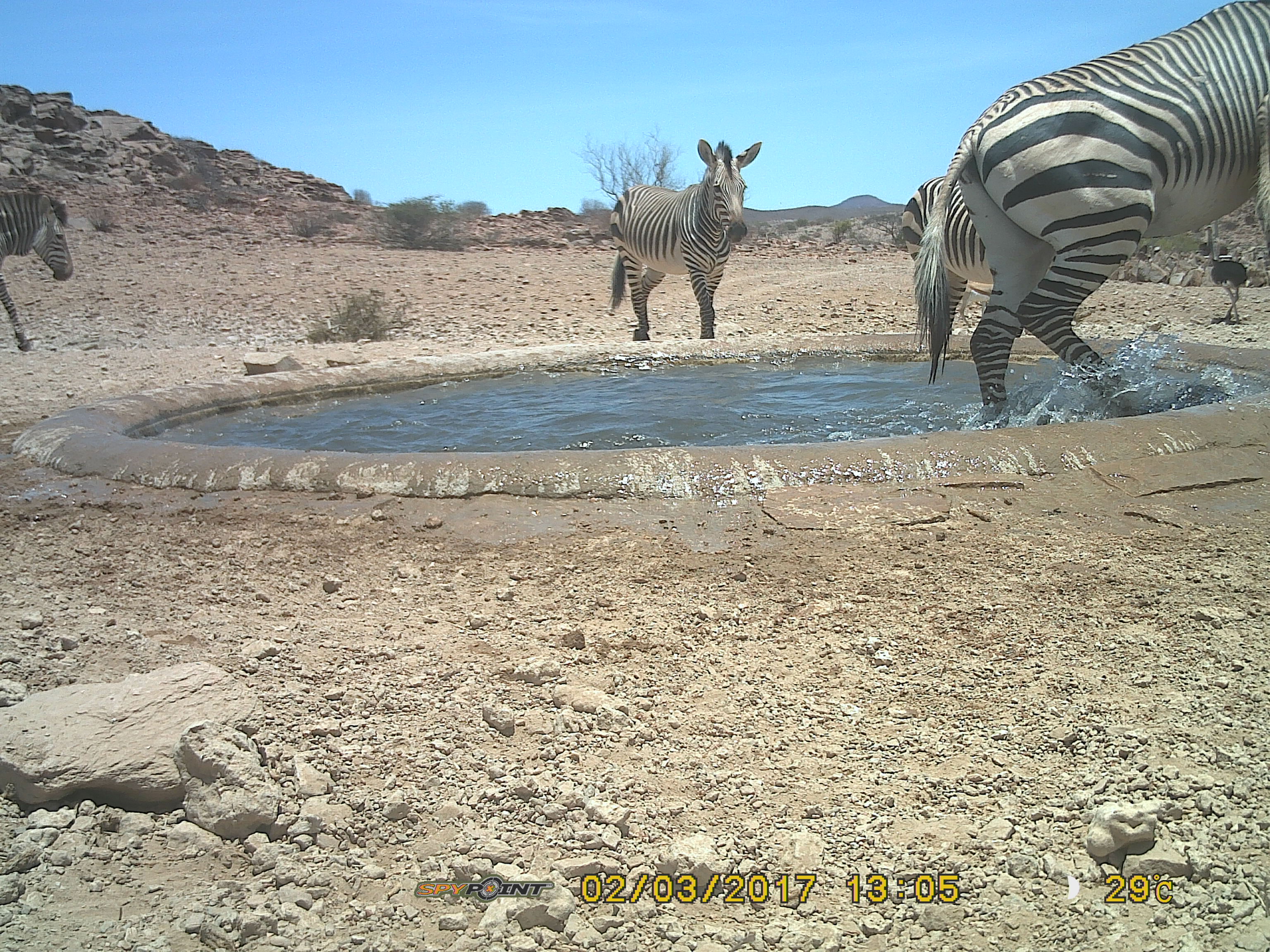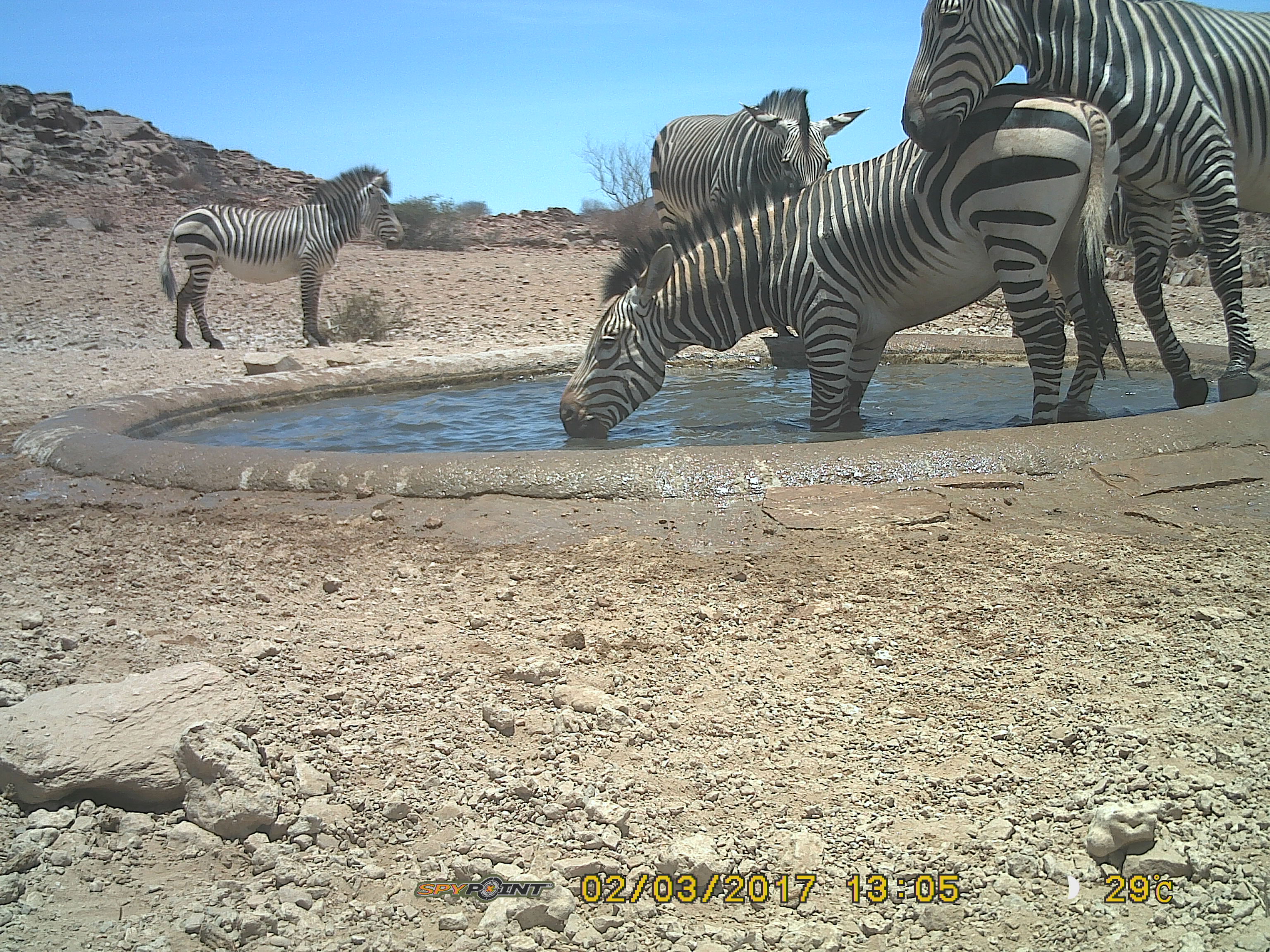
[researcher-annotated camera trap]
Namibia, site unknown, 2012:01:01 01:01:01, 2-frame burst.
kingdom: Animalia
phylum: Chordata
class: Mammalia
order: Perissodactyla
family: Equidae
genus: Equus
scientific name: Equus zebra hartmannae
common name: hartmann's mountain zebra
Equus zebra hartmannae (hartmann's mountain zebra).